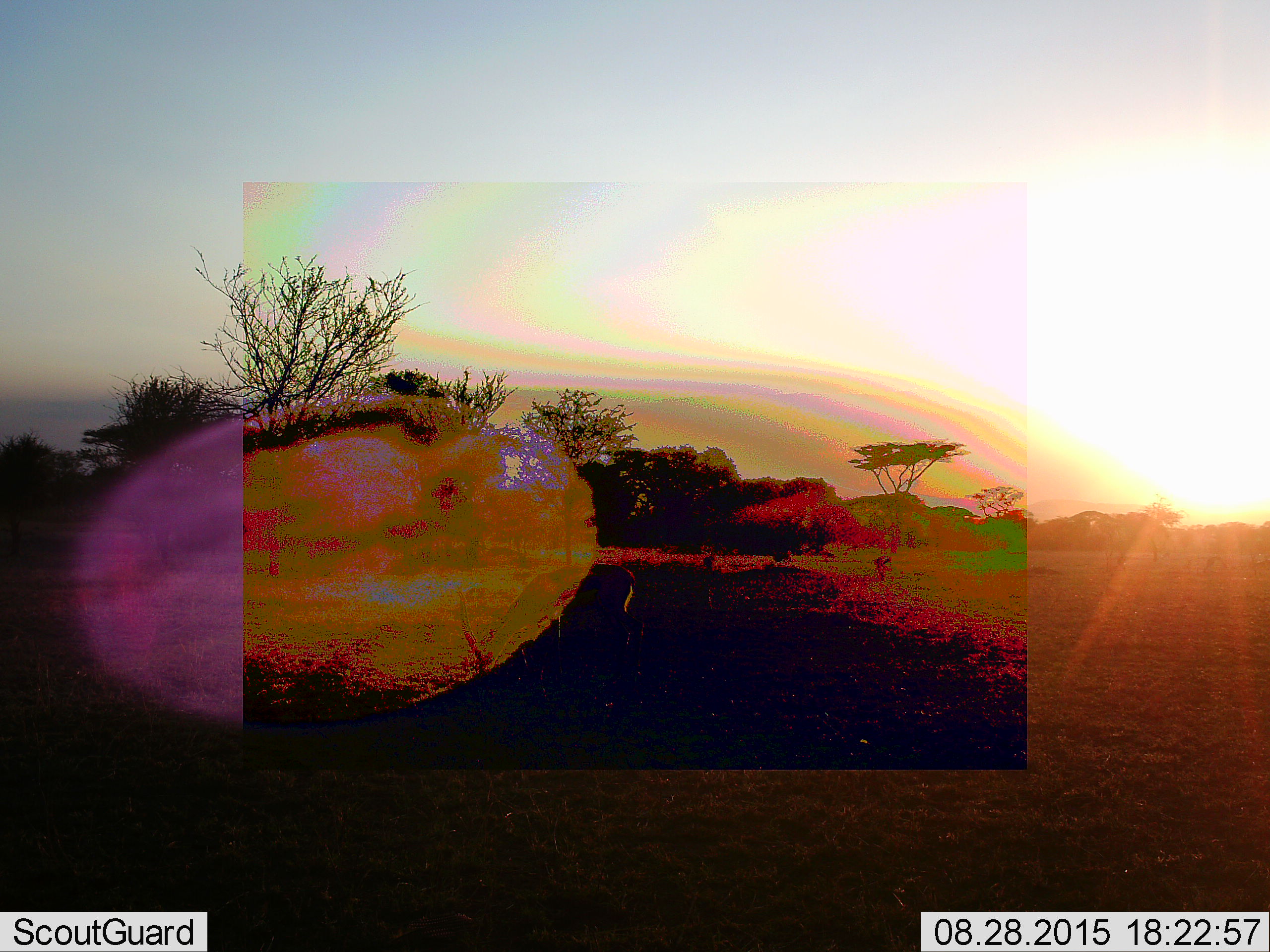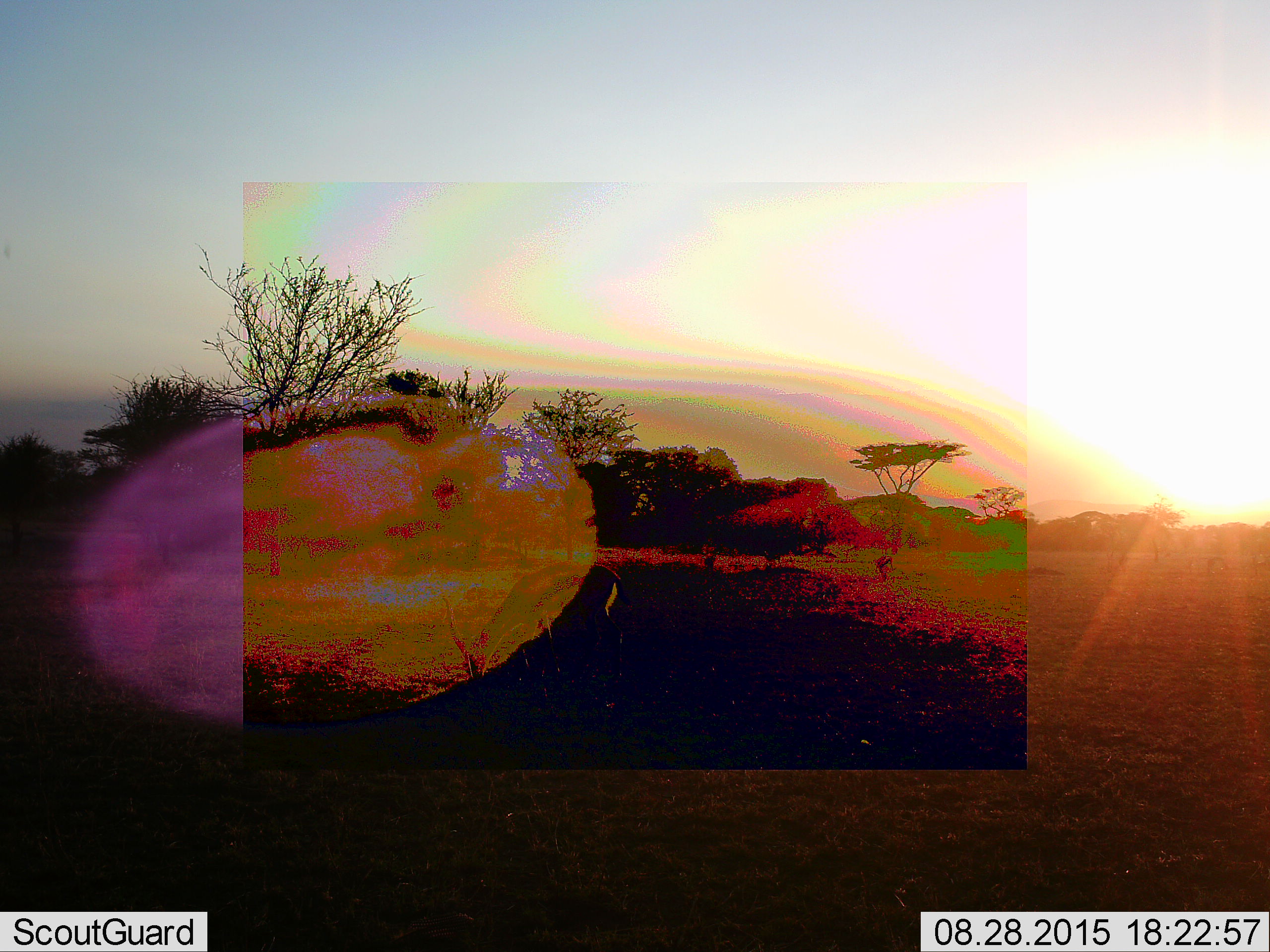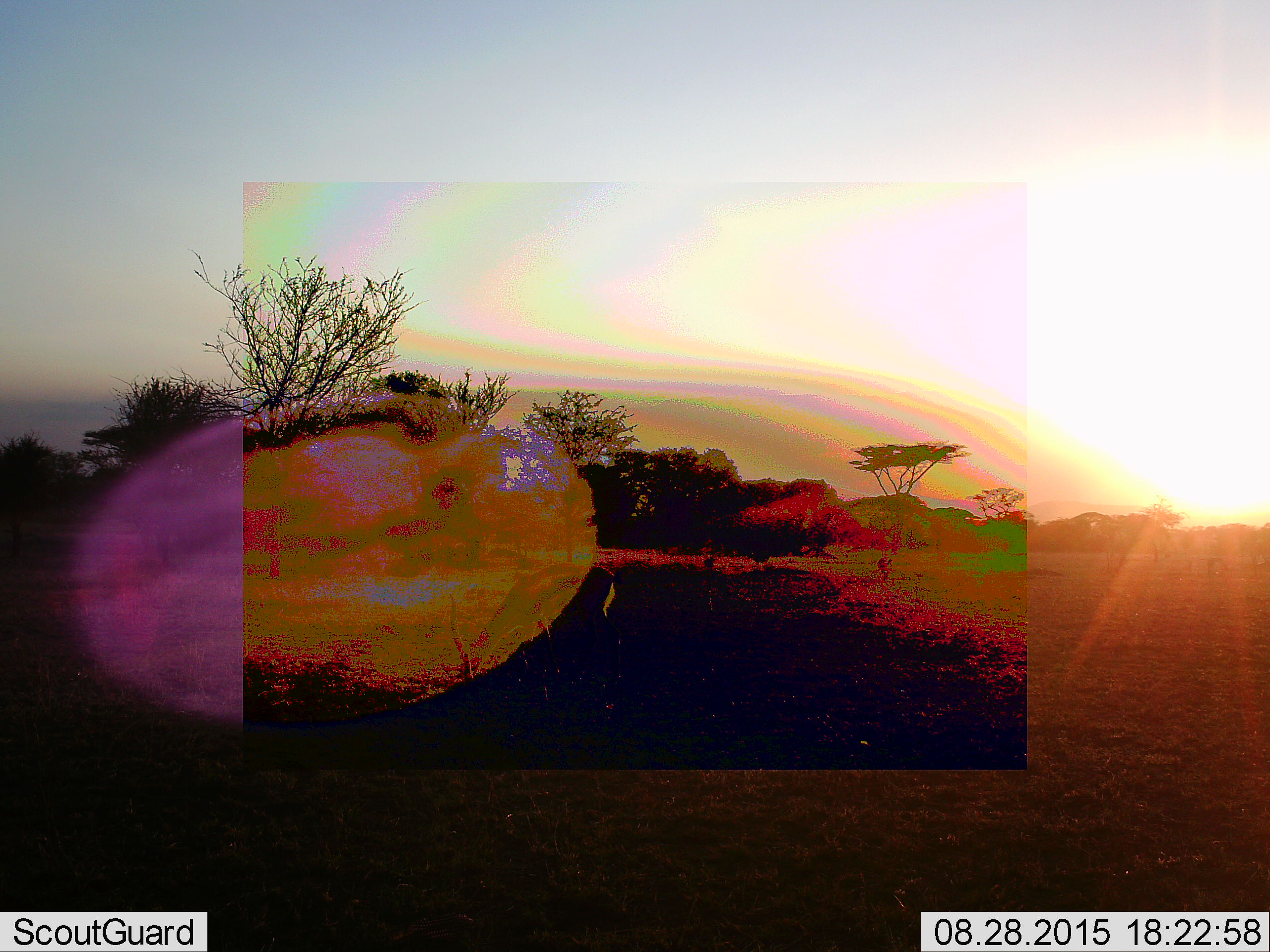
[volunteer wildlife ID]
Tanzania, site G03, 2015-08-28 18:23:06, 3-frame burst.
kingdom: Animalia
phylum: Chordata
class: Mammalia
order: Artiodactyla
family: Bovidae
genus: Eudorcas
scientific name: Eudorcas thomsonii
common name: thomson's gazelle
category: gazellethomsons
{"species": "gazellethomsons (thomson's gazelle) (Eudorcas thomsonii)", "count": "4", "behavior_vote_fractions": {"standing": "12%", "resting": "0%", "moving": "62%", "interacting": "0%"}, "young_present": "0%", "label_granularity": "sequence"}